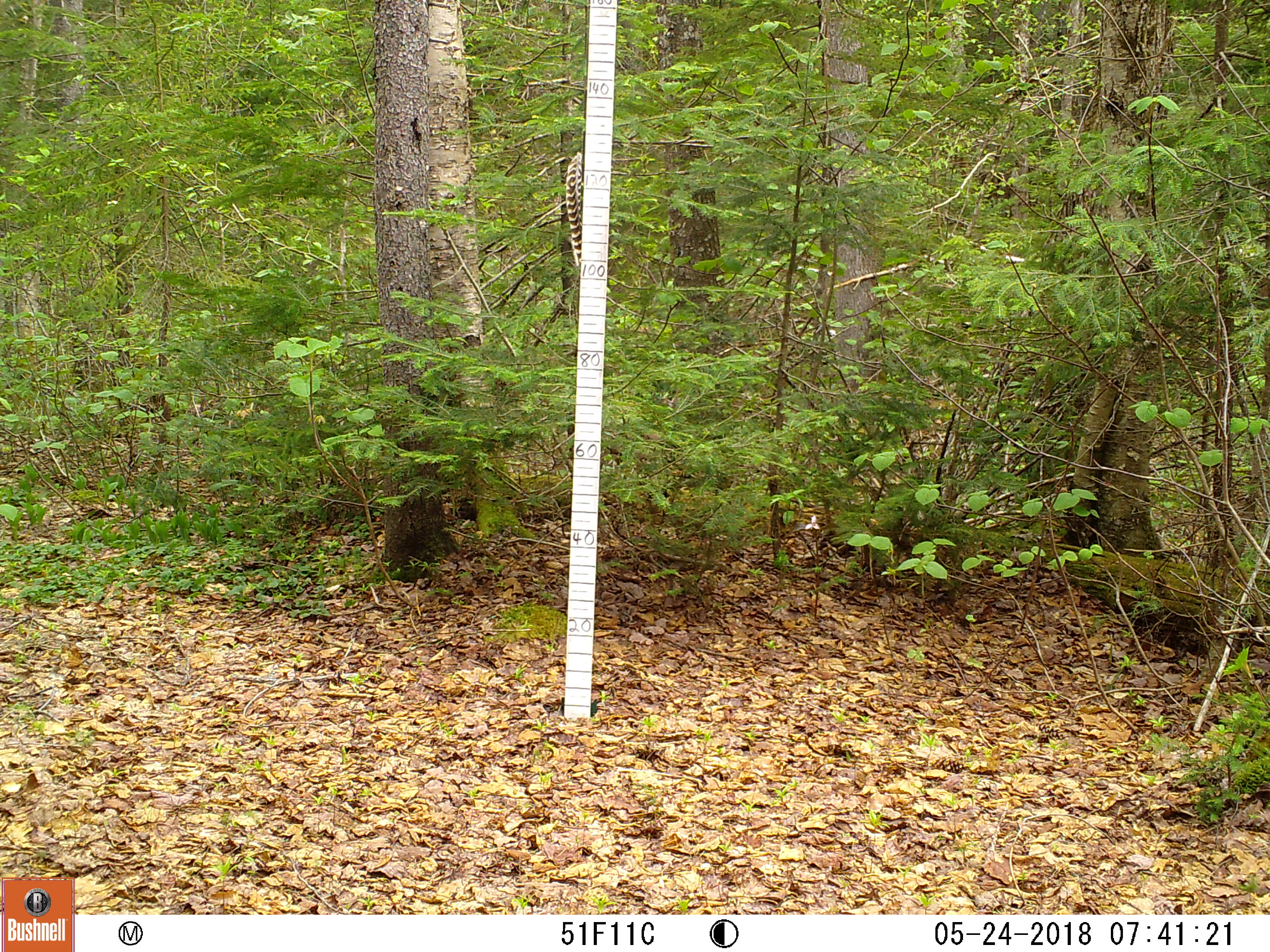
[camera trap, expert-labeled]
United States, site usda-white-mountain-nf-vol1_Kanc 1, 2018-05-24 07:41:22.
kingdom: Animalia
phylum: Chordata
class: Mammalia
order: Rodentia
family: Sciuridae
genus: Tamiasciurus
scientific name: Tamiasciurus hudsonicus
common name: red squirrel